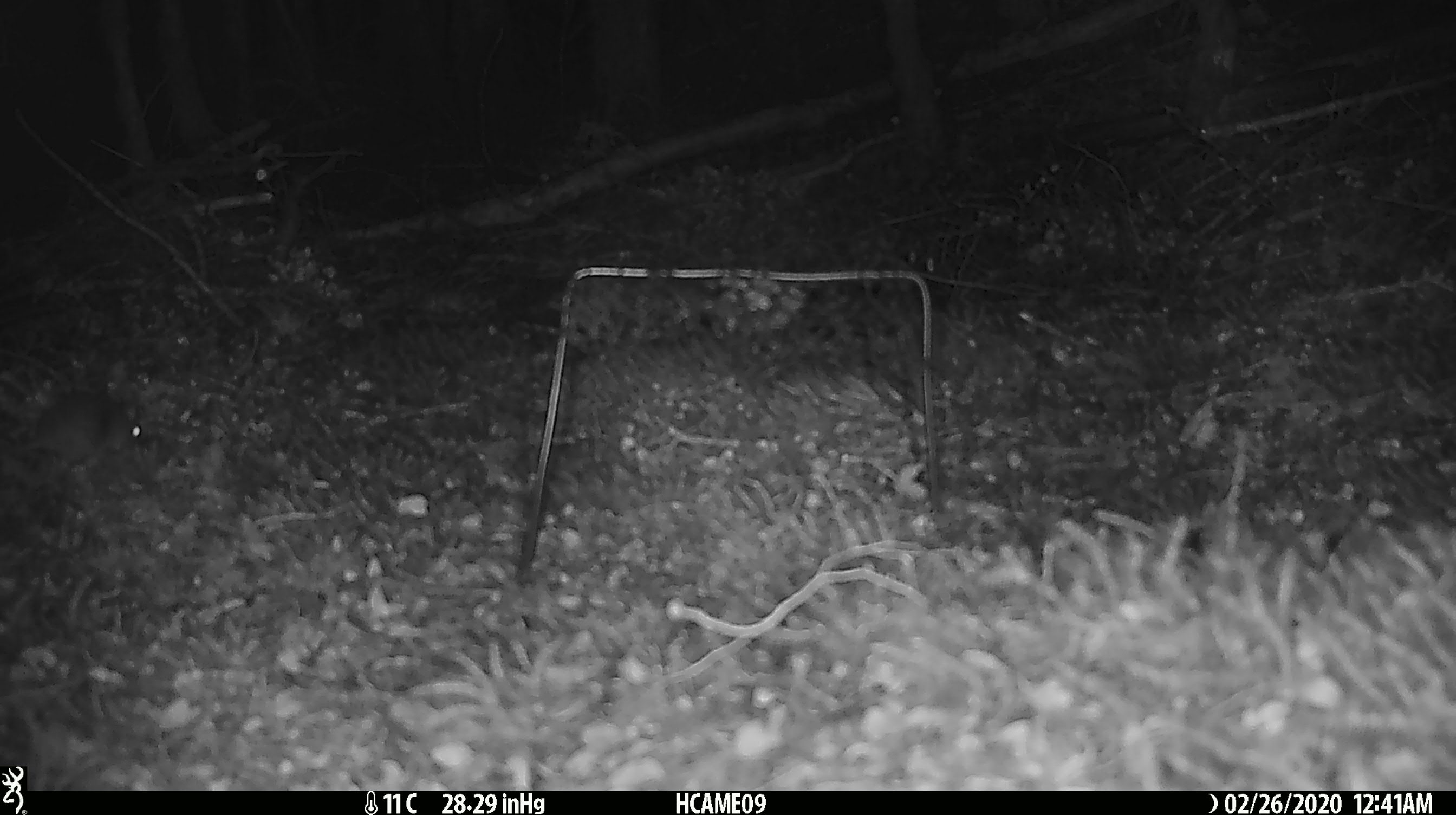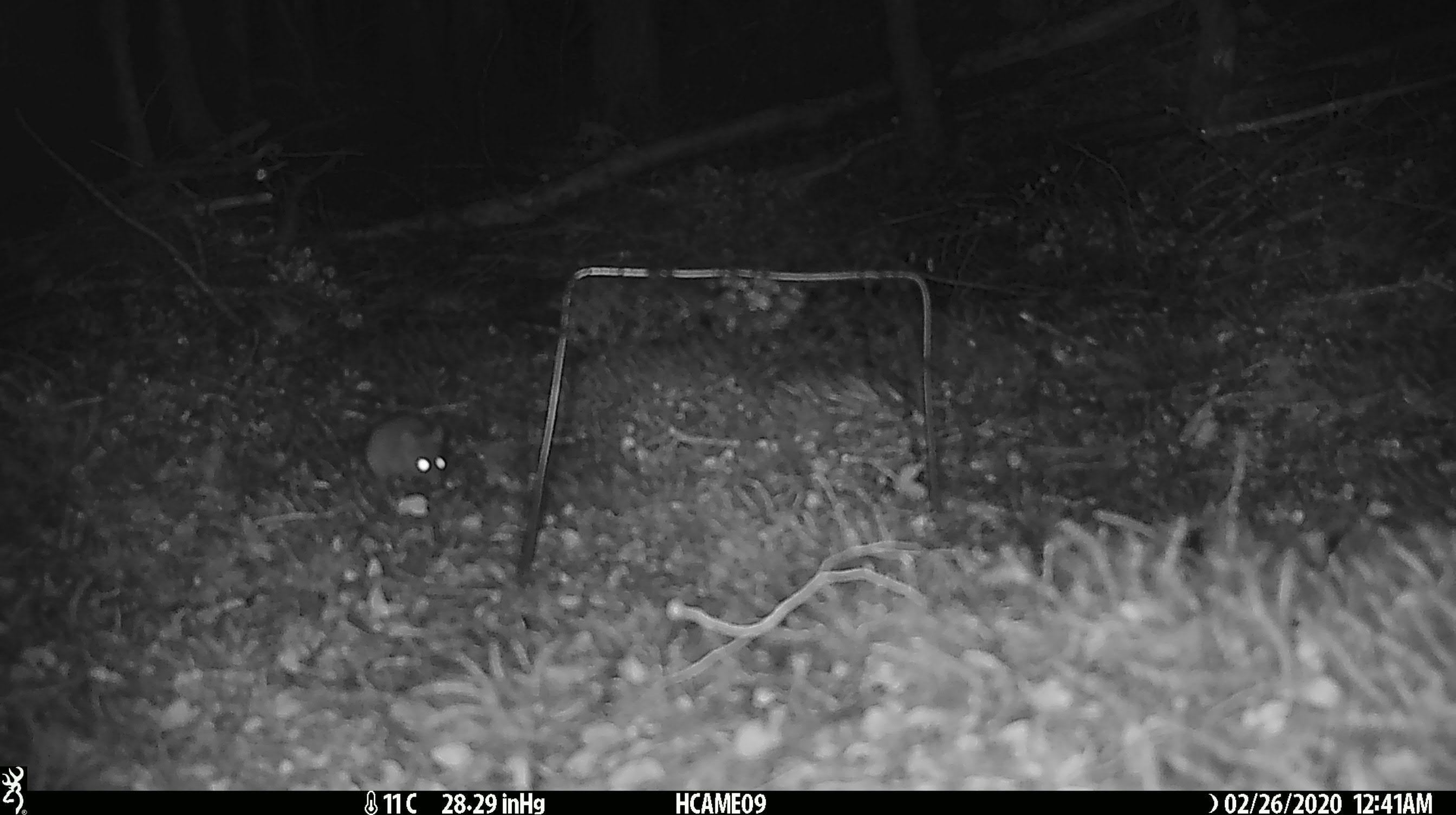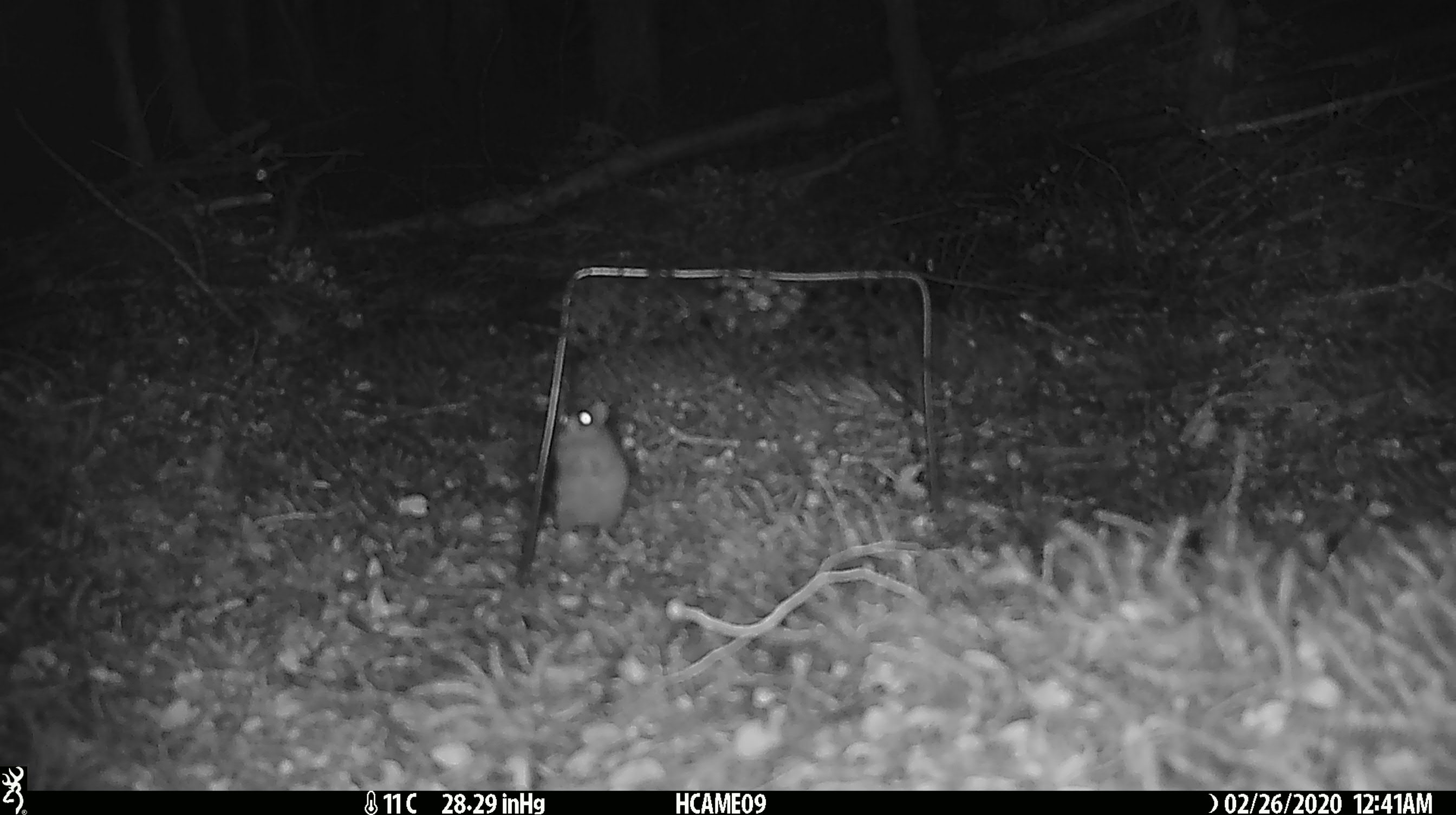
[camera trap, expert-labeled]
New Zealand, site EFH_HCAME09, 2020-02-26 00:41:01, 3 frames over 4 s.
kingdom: Animalia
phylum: Chordata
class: Mammalia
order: Rodentia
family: Muridae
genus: Mus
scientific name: Mus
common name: mouse